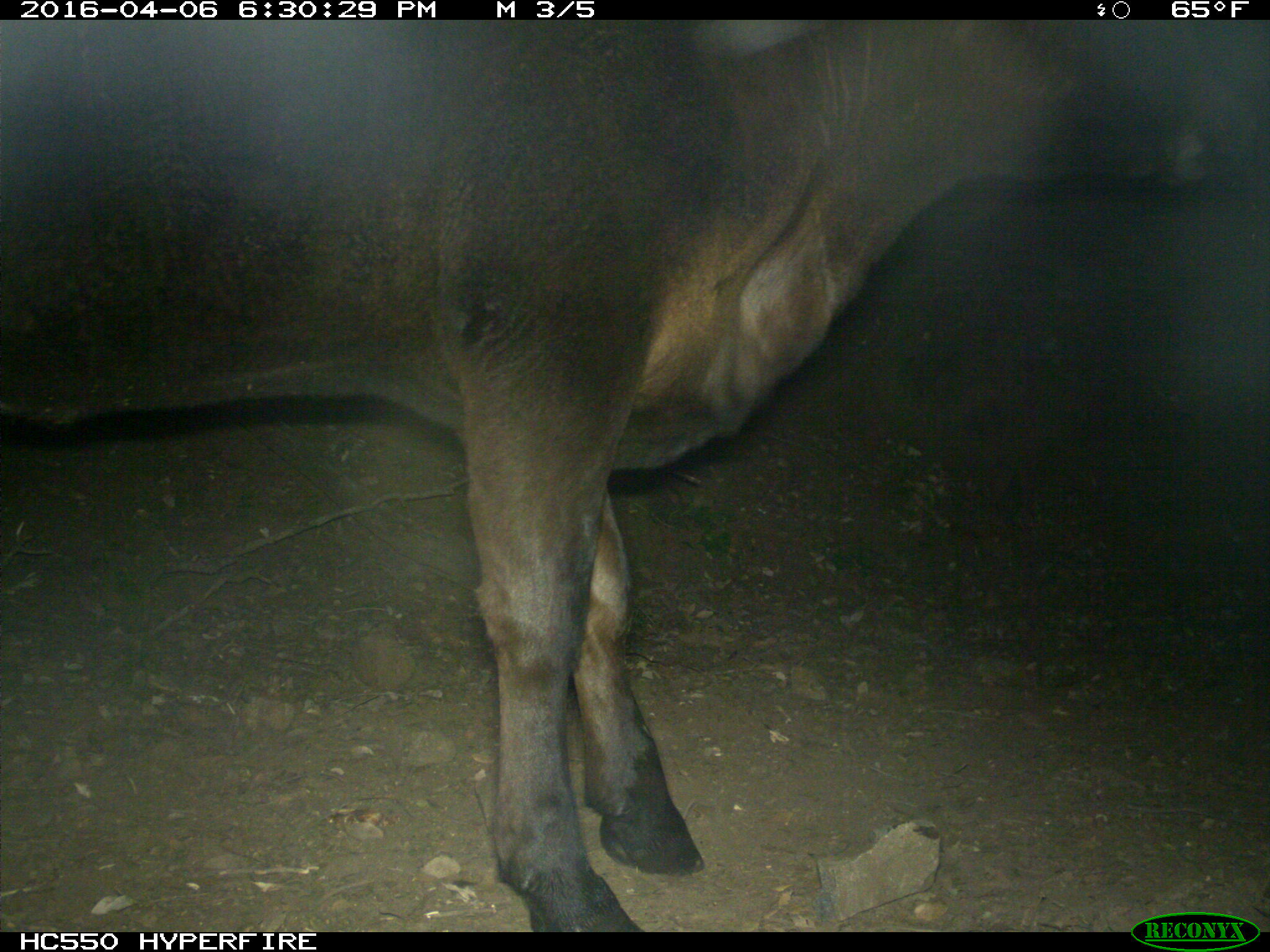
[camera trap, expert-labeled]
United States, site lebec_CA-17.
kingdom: Animalia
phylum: Chordata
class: Mammalia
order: Artiodactyla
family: Bovidae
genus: Bos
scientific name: Bos taurus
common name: domestic cow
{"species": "Bos taurus (domestic cow)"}